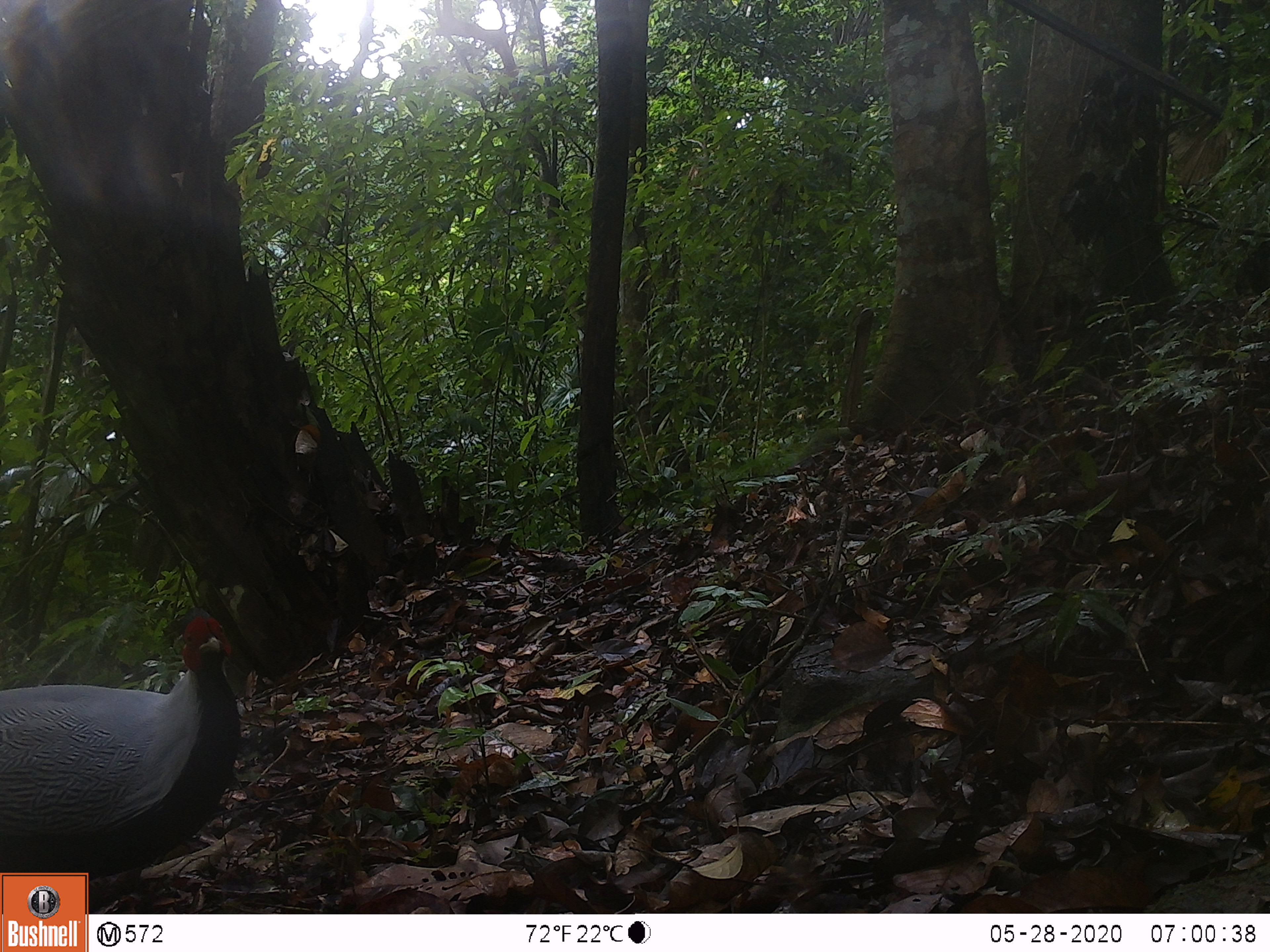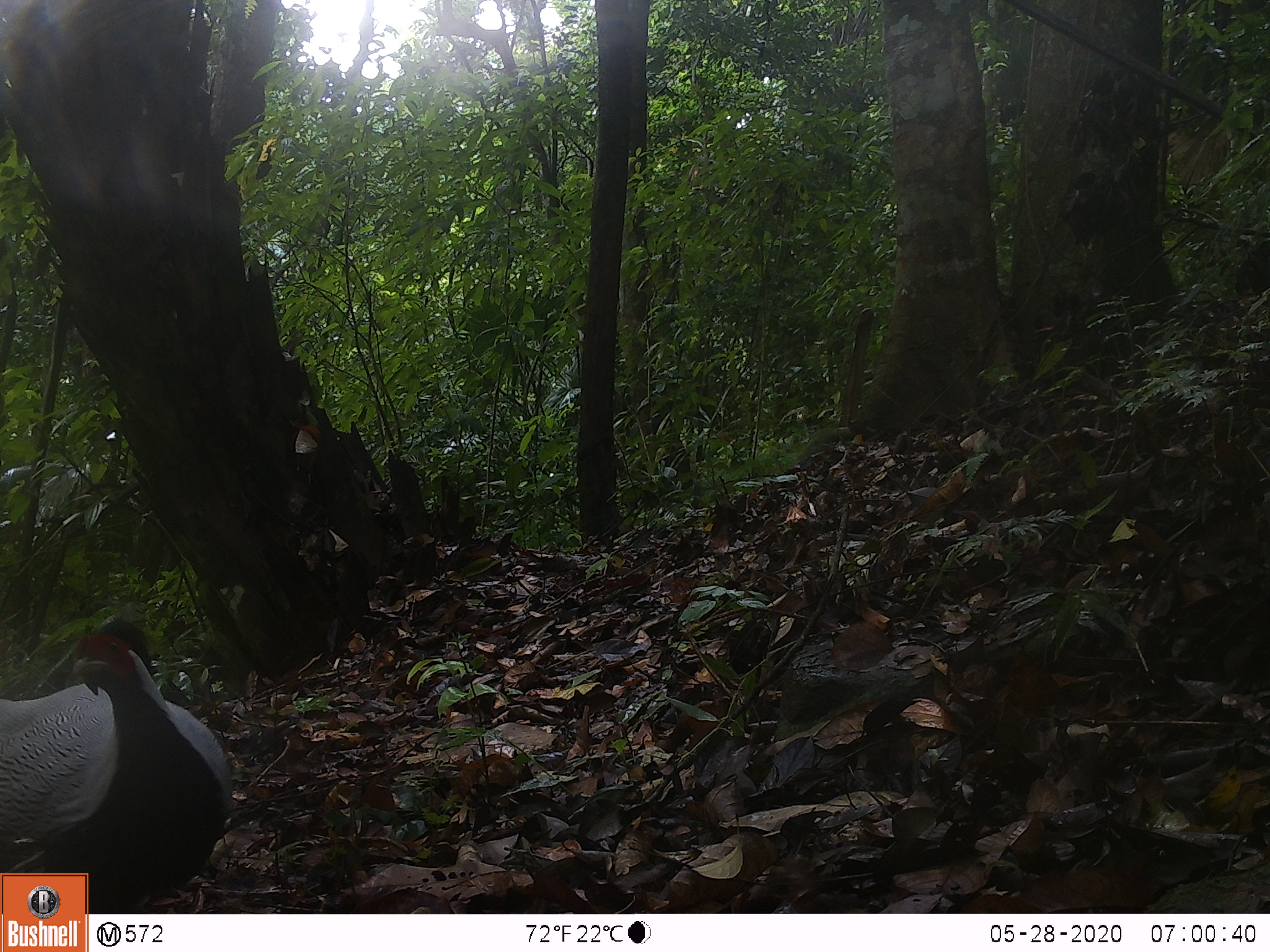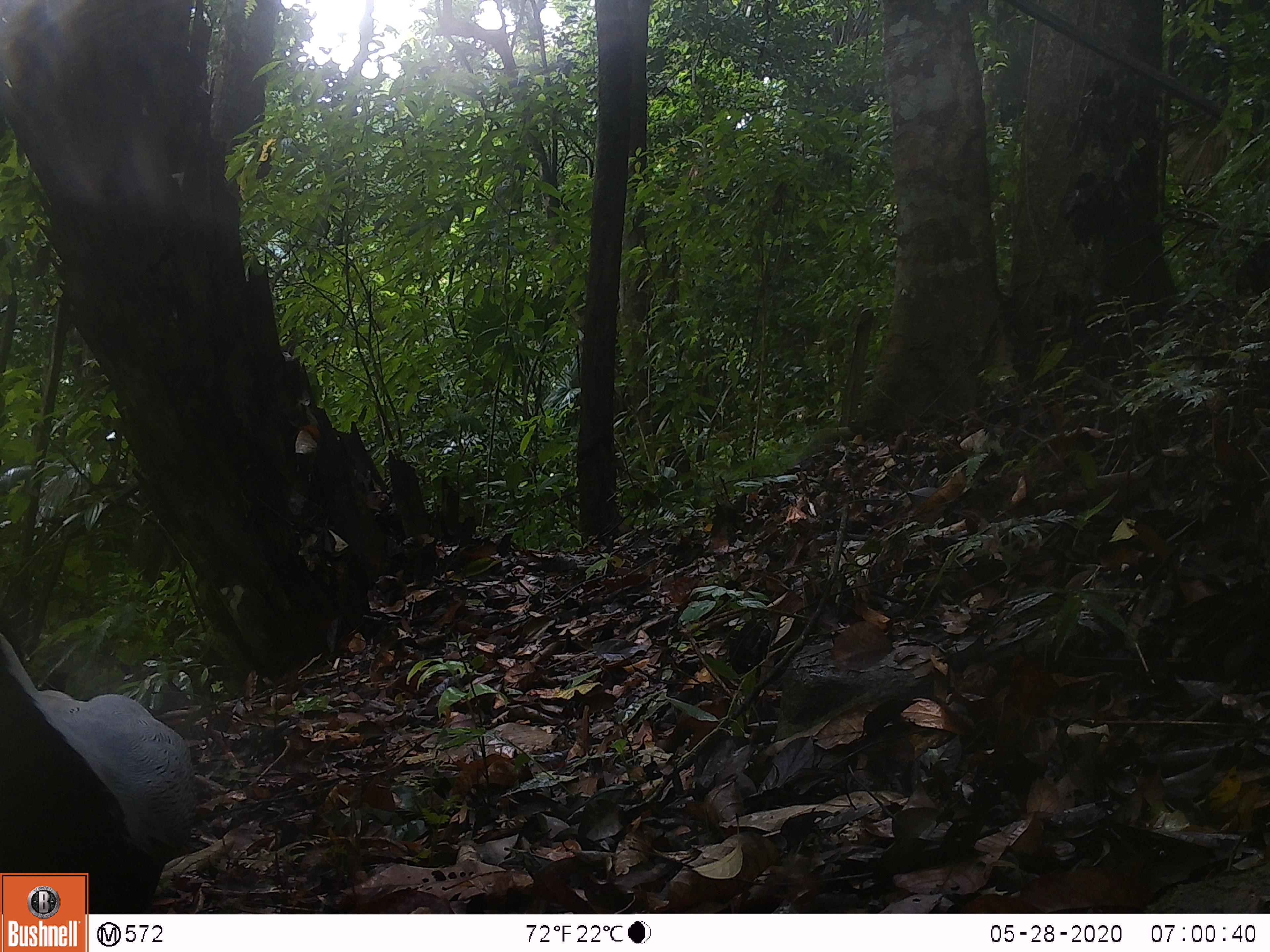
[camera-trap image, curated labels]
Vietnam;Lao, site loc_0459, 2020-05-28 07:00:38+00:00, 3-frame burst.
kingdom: Animalia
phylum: Chordata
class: Aves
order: Galliformes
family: Phasianidae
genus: Lophura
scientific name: Lophura nycthemera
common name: silver pheasant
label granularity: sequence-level